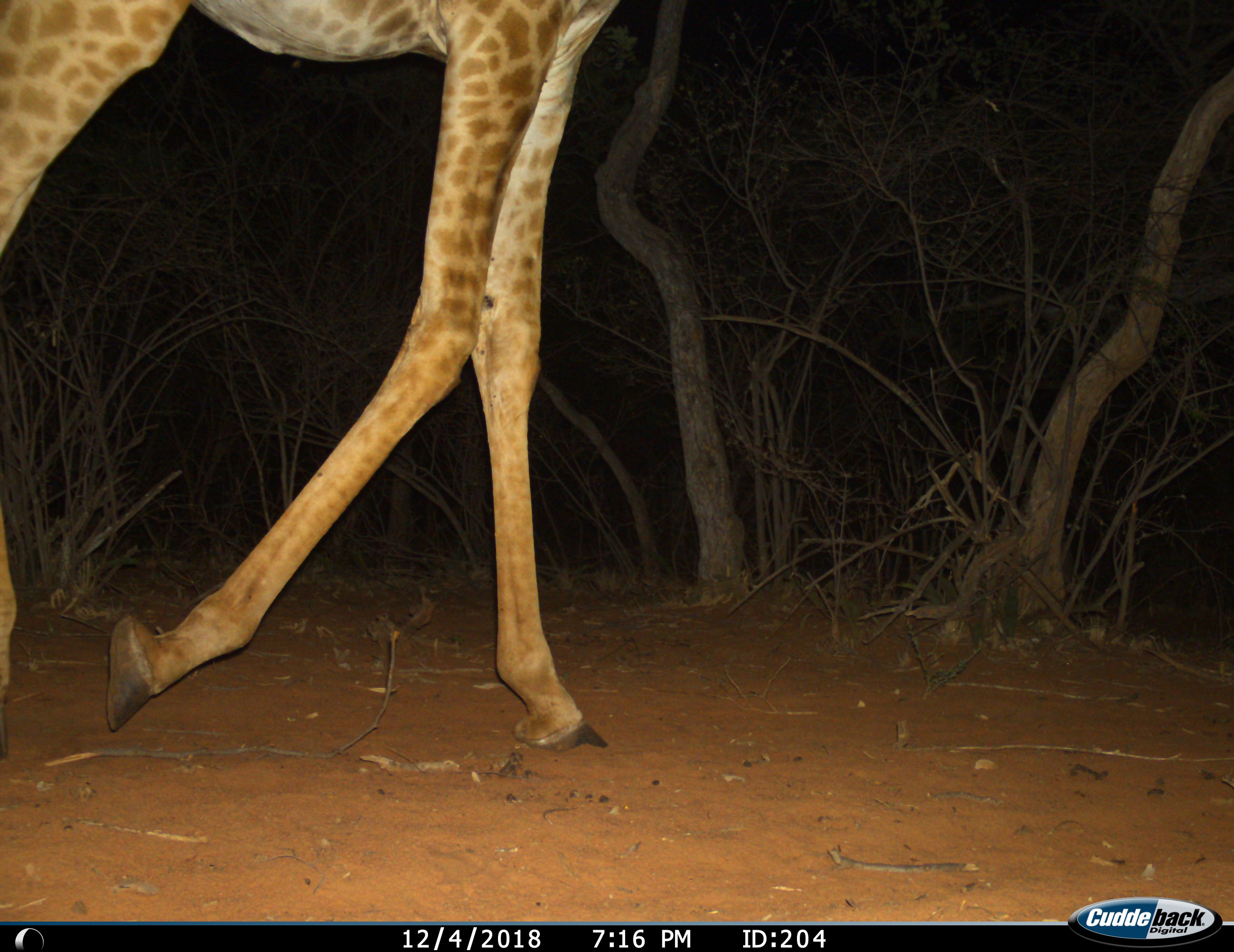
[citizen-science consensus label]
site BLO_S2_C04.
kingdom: Animalia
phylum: Chordata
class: Mammalia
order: Artiodactyla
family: Giraffidae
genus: Giraffa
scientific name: Giraffa camelopardalis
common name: giraffe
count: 1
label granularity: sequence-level